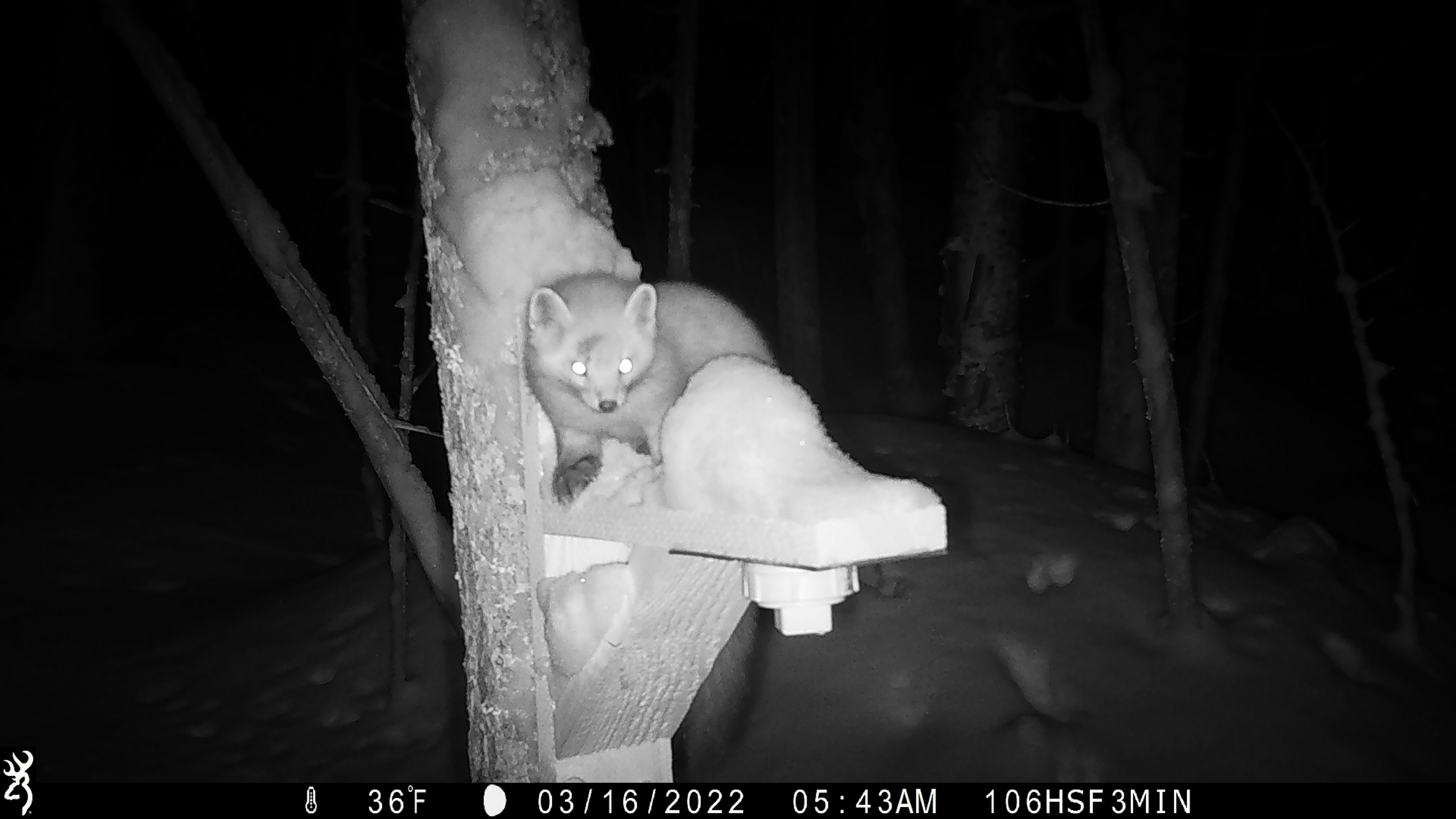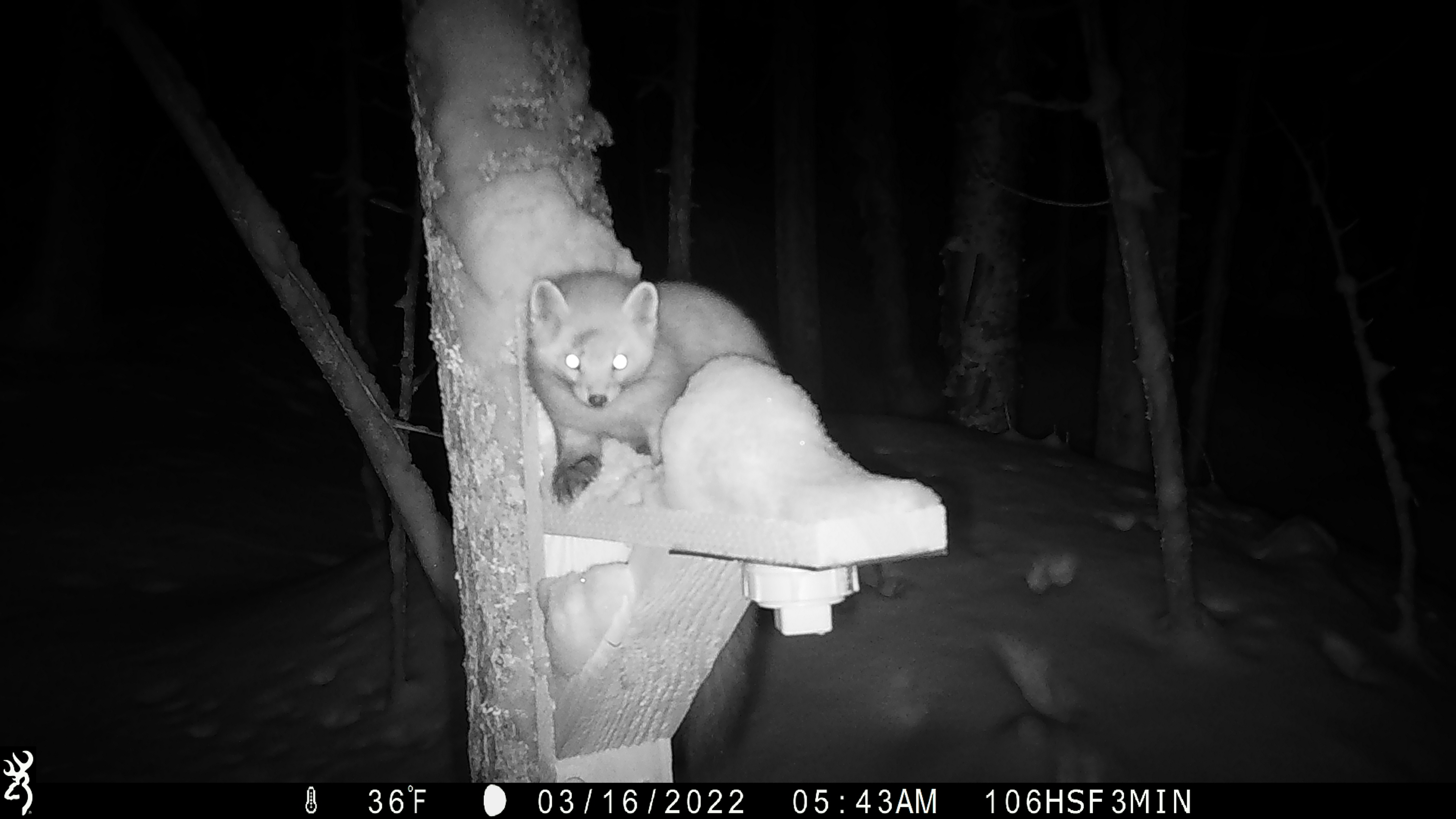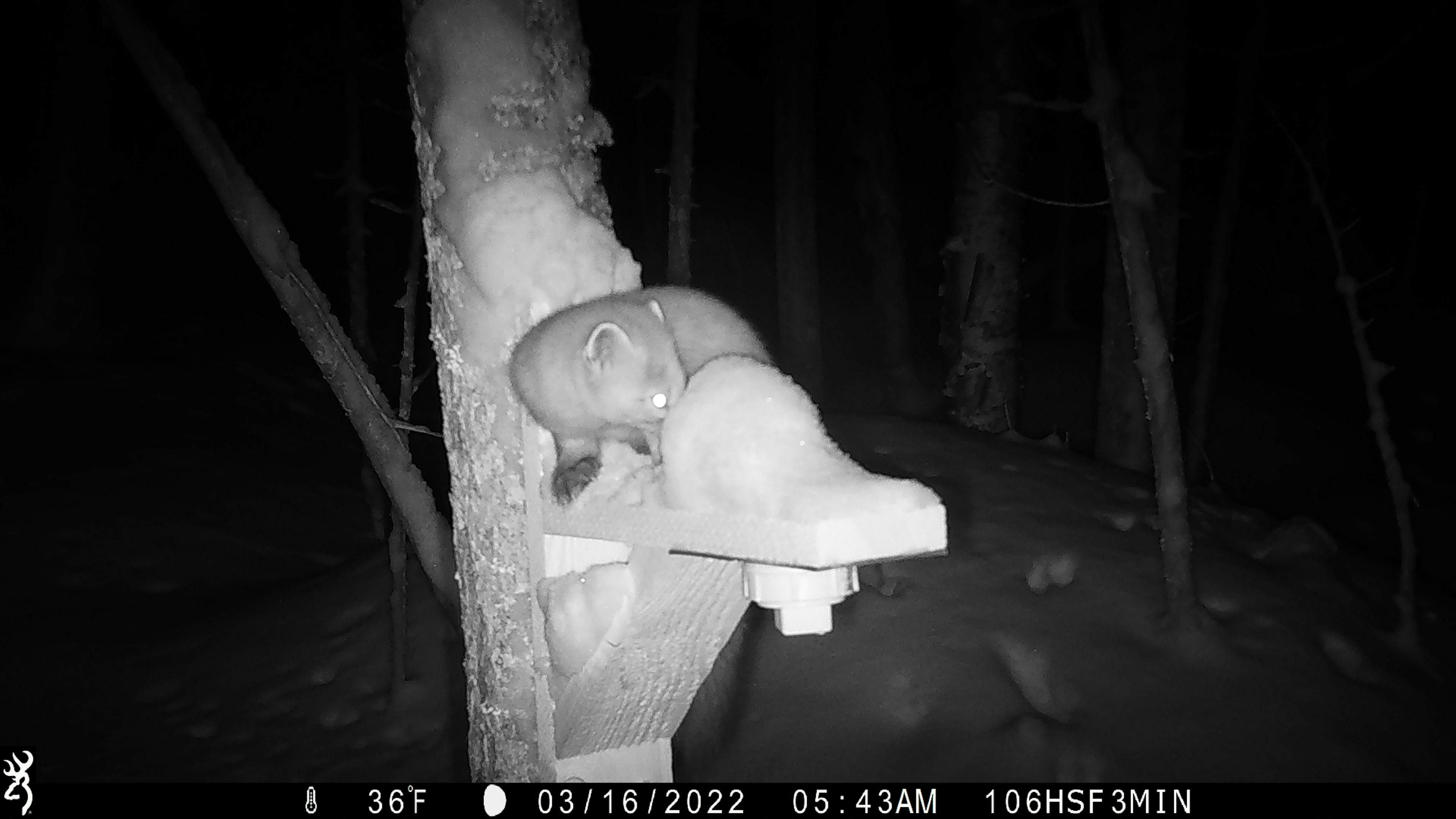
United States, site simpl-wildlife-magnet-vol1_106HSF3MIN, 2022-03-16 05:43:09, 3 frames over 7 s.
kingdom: Animalia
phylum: Chordata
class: Mammalia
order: Carnivora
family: Mustelidae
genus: Martes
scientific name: Martes americana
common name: american marten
American marten (Martes americana).